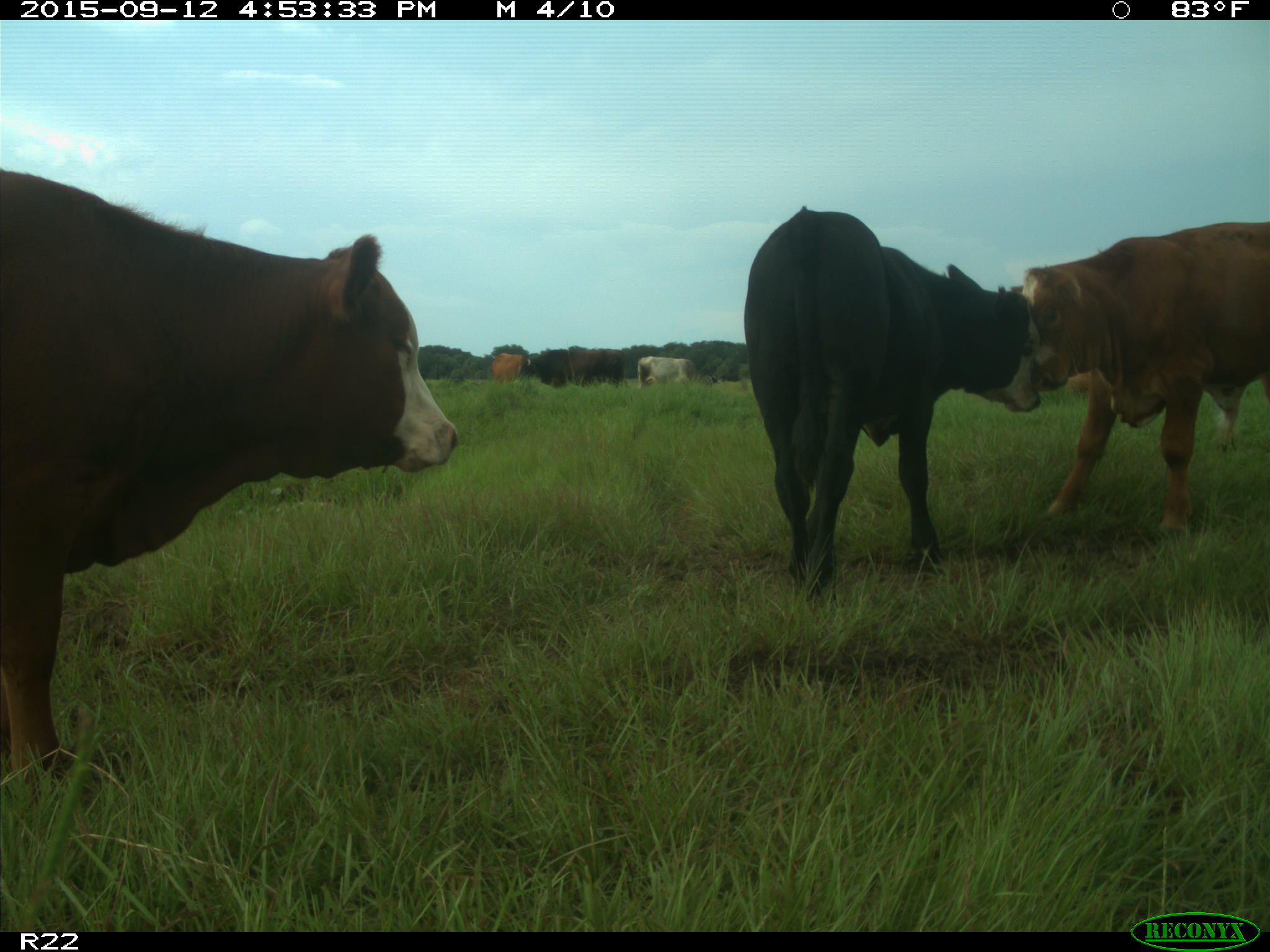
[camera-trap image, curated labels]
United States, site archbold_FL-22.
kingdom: Animalia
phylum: Chordata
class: Mammalia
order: Artiodactyla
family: Bovidae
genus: Bos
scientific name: Bos taurus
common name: domestic cow